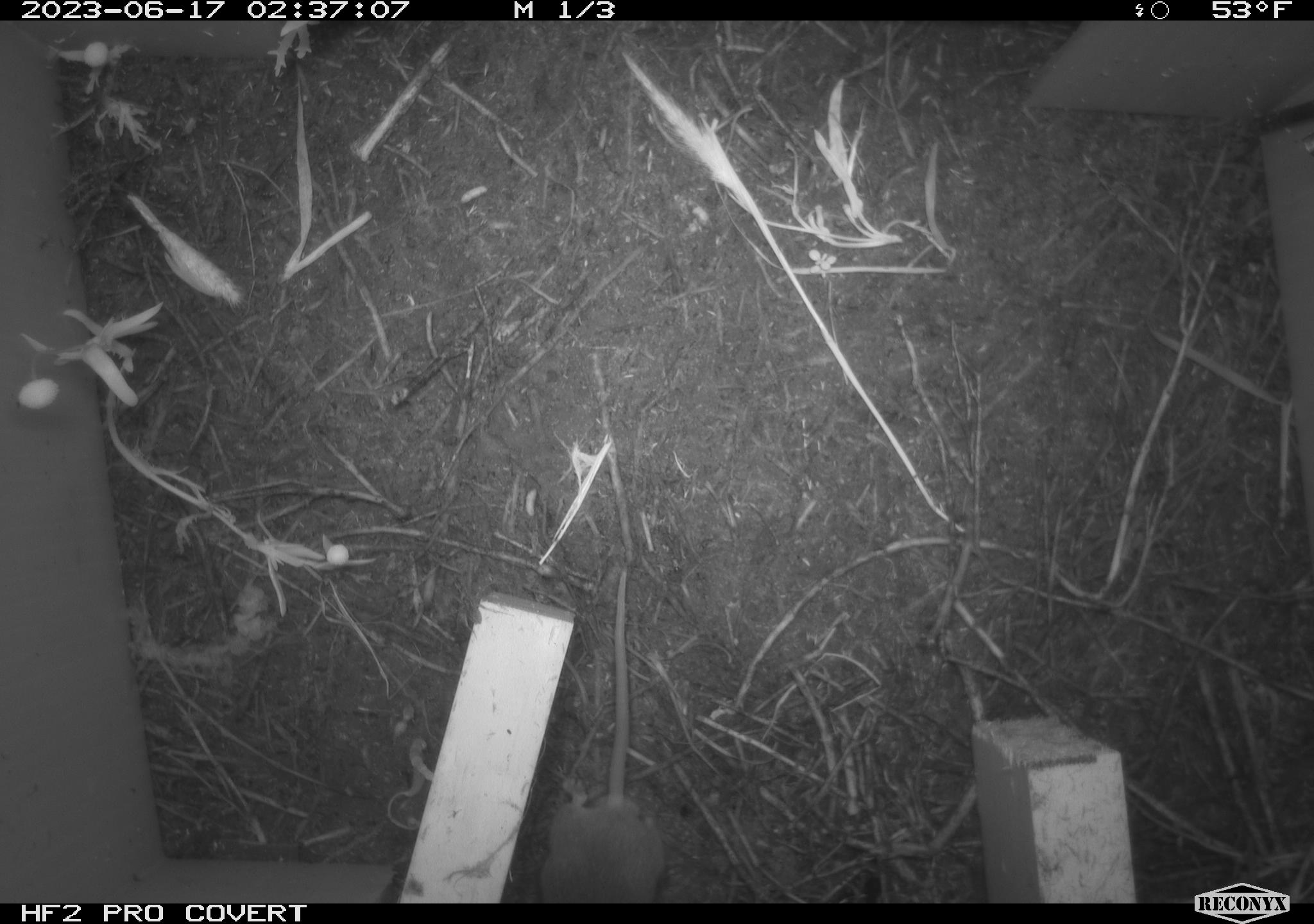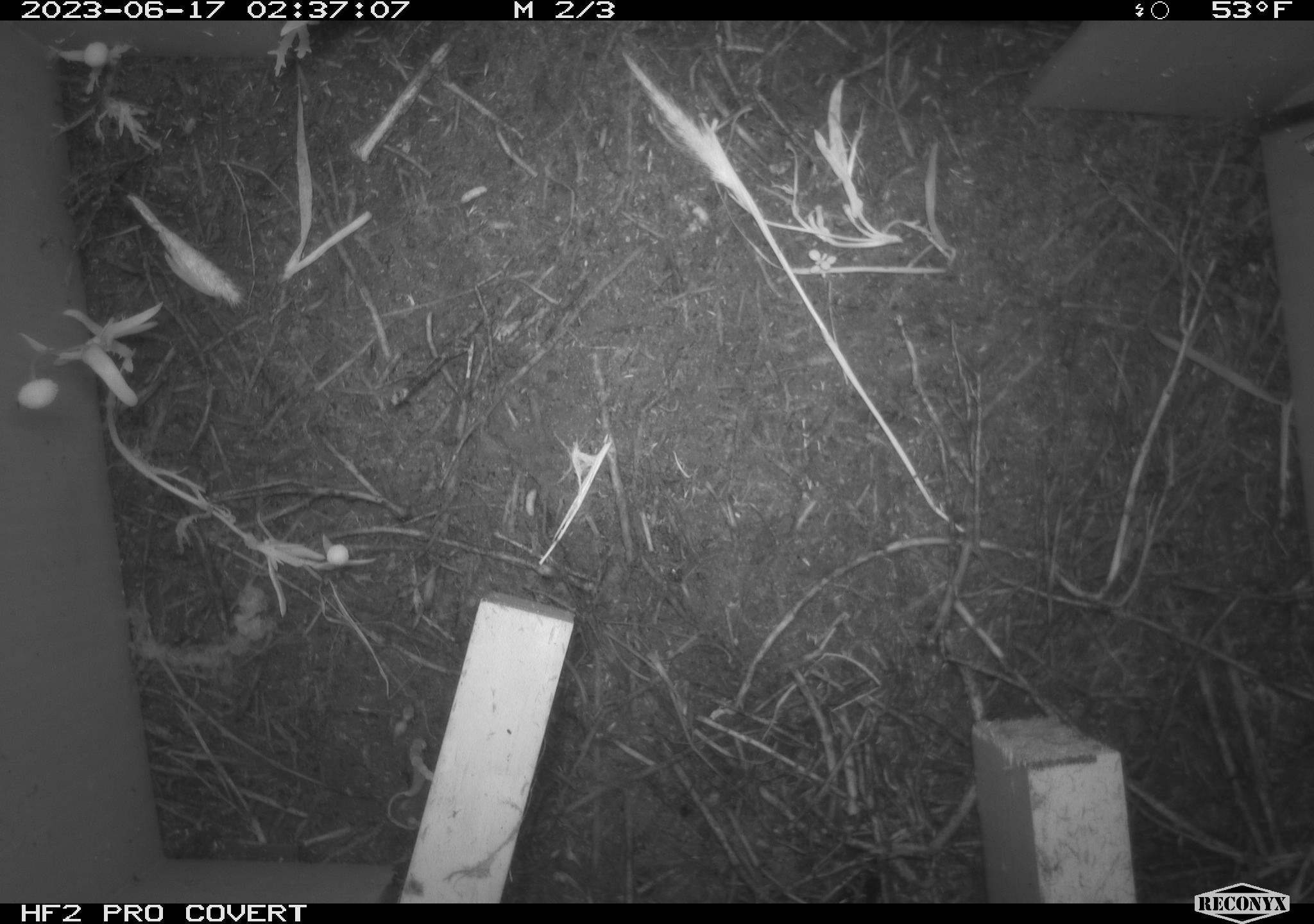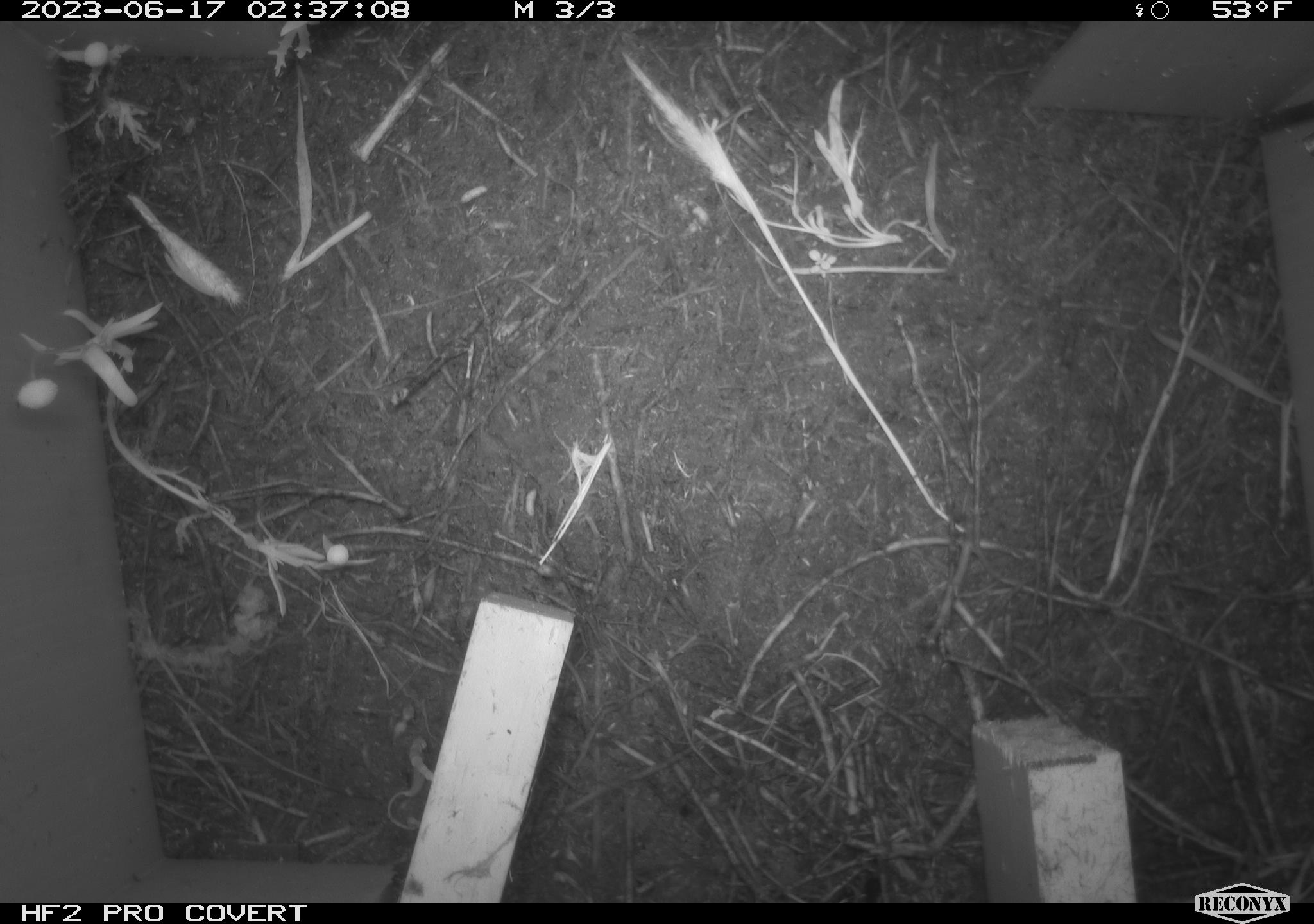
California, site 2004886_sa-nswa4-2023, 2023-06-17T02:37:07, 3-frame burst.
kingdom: Animalia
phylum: Chordata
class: Mammalia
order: Rodentia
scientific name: Rodentia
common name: mouse species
Mouse species (Rodentia).